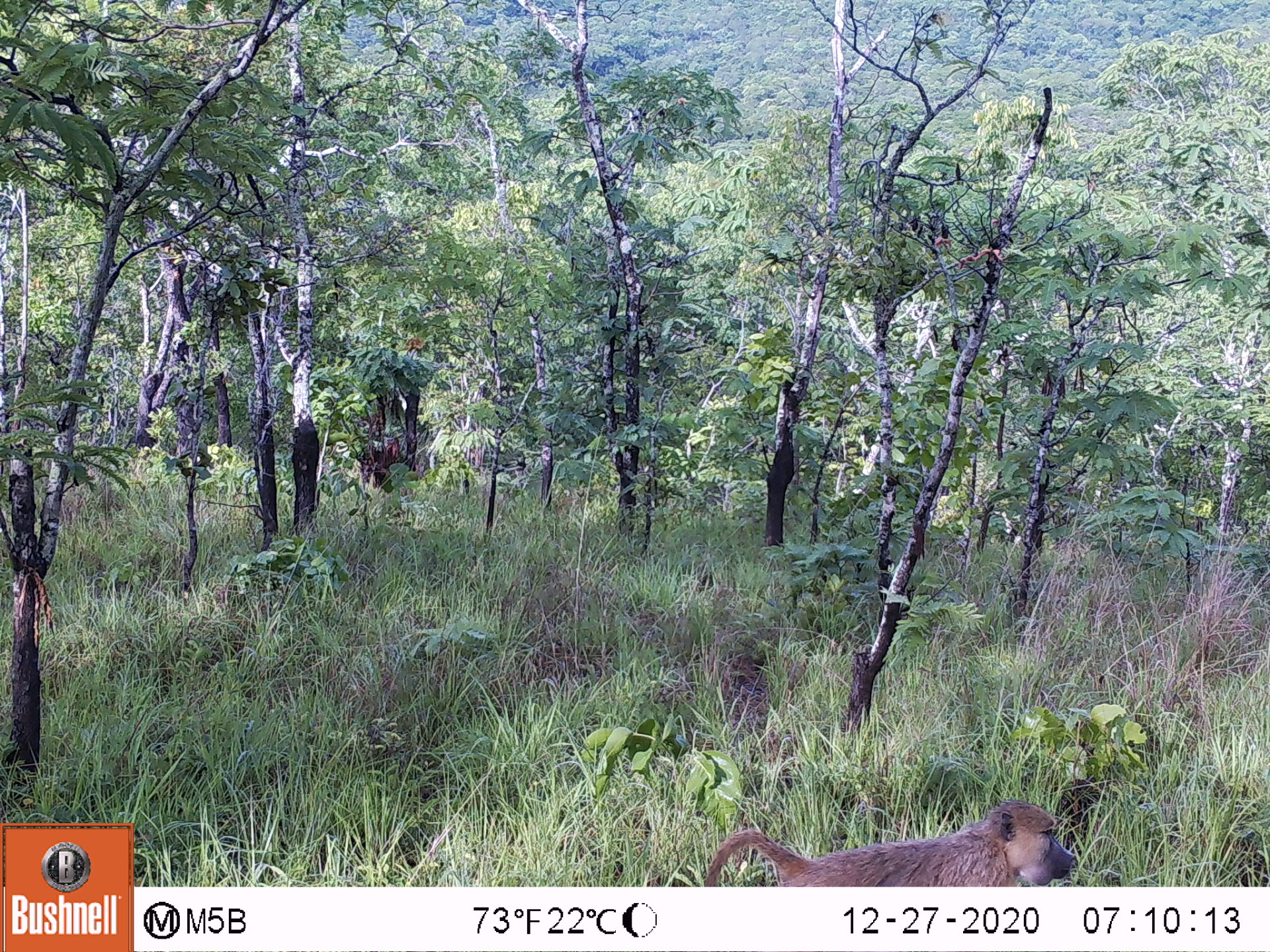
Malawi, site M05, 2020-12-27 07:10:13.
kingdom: Animalia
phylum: Chordata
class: Mammalia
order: Primates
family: Cercopithecidae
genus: Papio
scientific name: Papio cynocephalus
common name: yellow baboon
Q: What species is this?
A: Yellow baboon (Papio cynocephalus).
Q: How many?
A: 1.